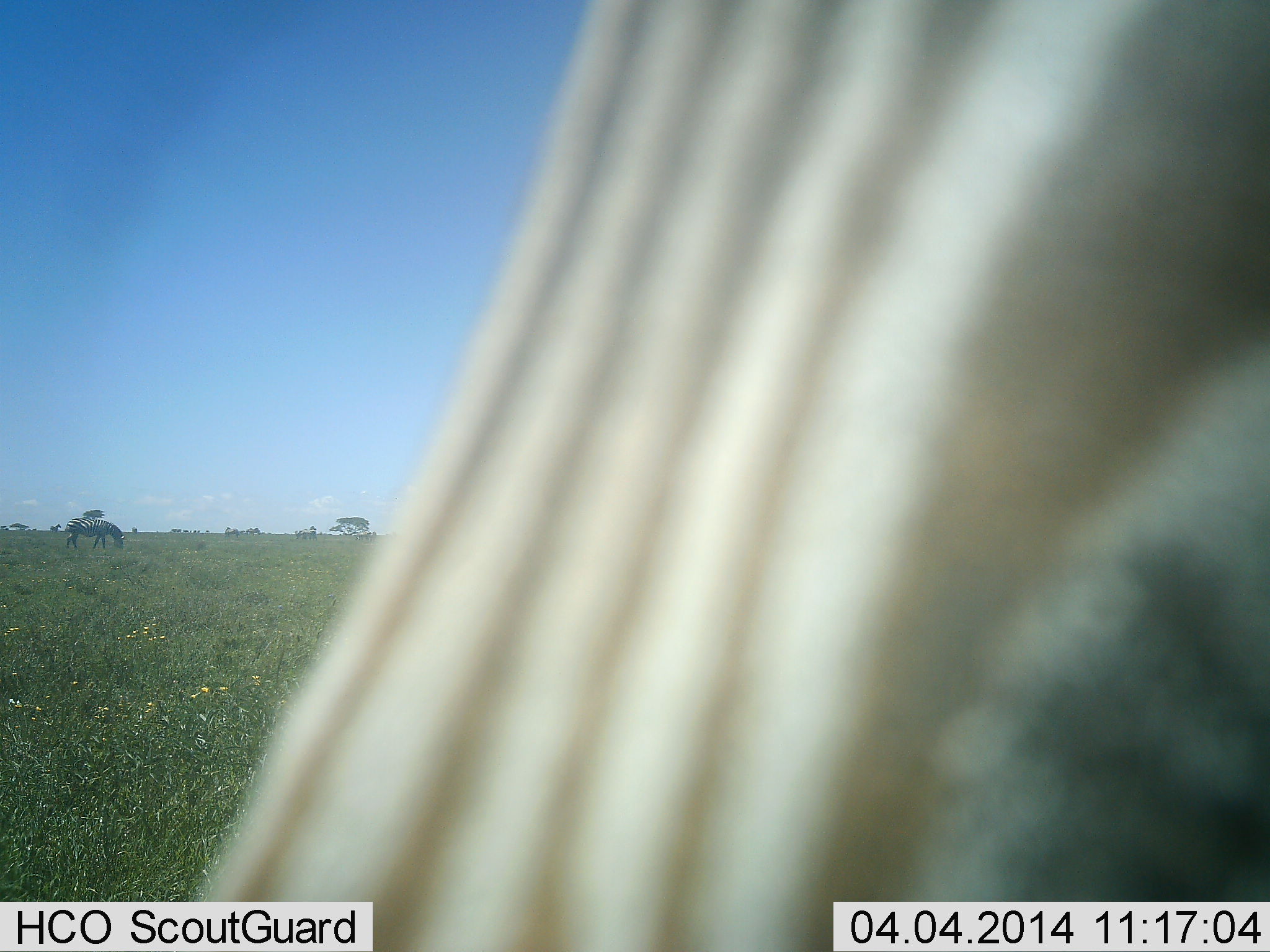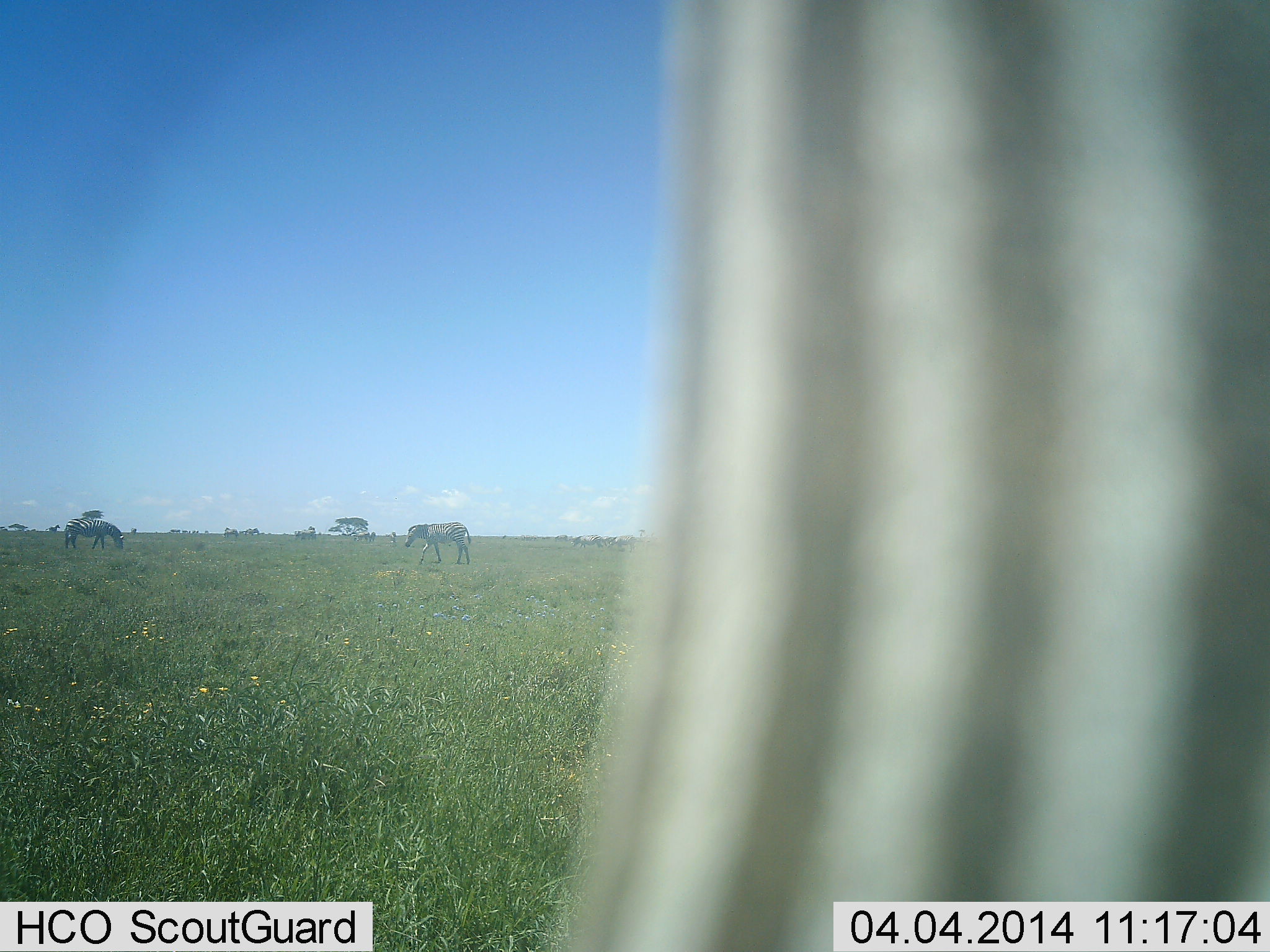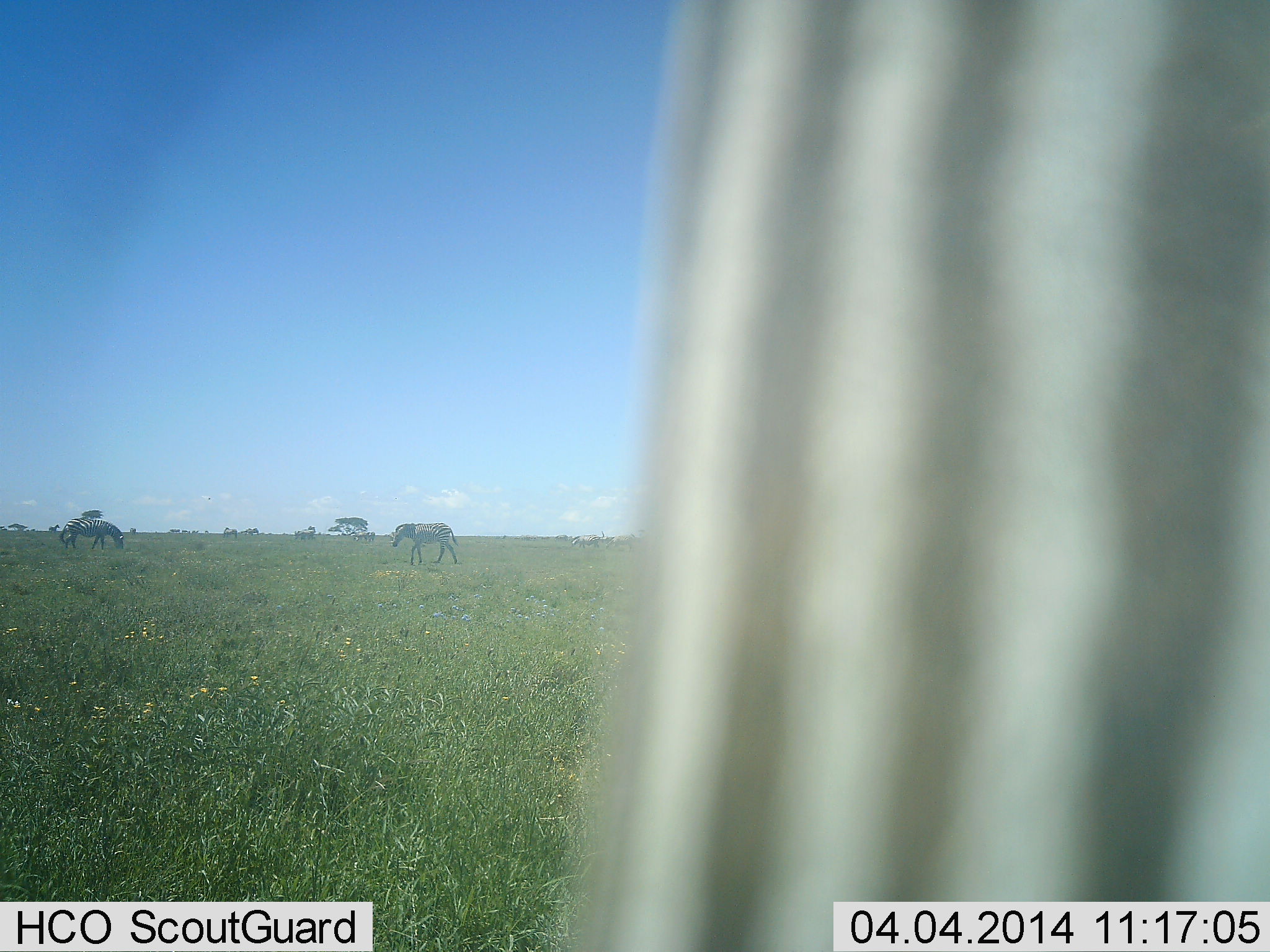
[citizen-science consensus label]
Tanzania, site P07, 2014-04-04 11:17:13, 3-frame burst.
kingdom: Animalia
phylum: Chordata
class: Mammalia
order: Perissodactyla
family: Equidae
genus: Equus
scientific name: Equus quagga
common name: plains zebra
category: zebra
Zebra (plains zebra) (Equus quagga), count 3. Behavior (volunteer vote fractions): standing 60%, resting 0%, moving 30%, interacting 0%. Young present (vote fraction): 0%. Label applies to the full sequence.